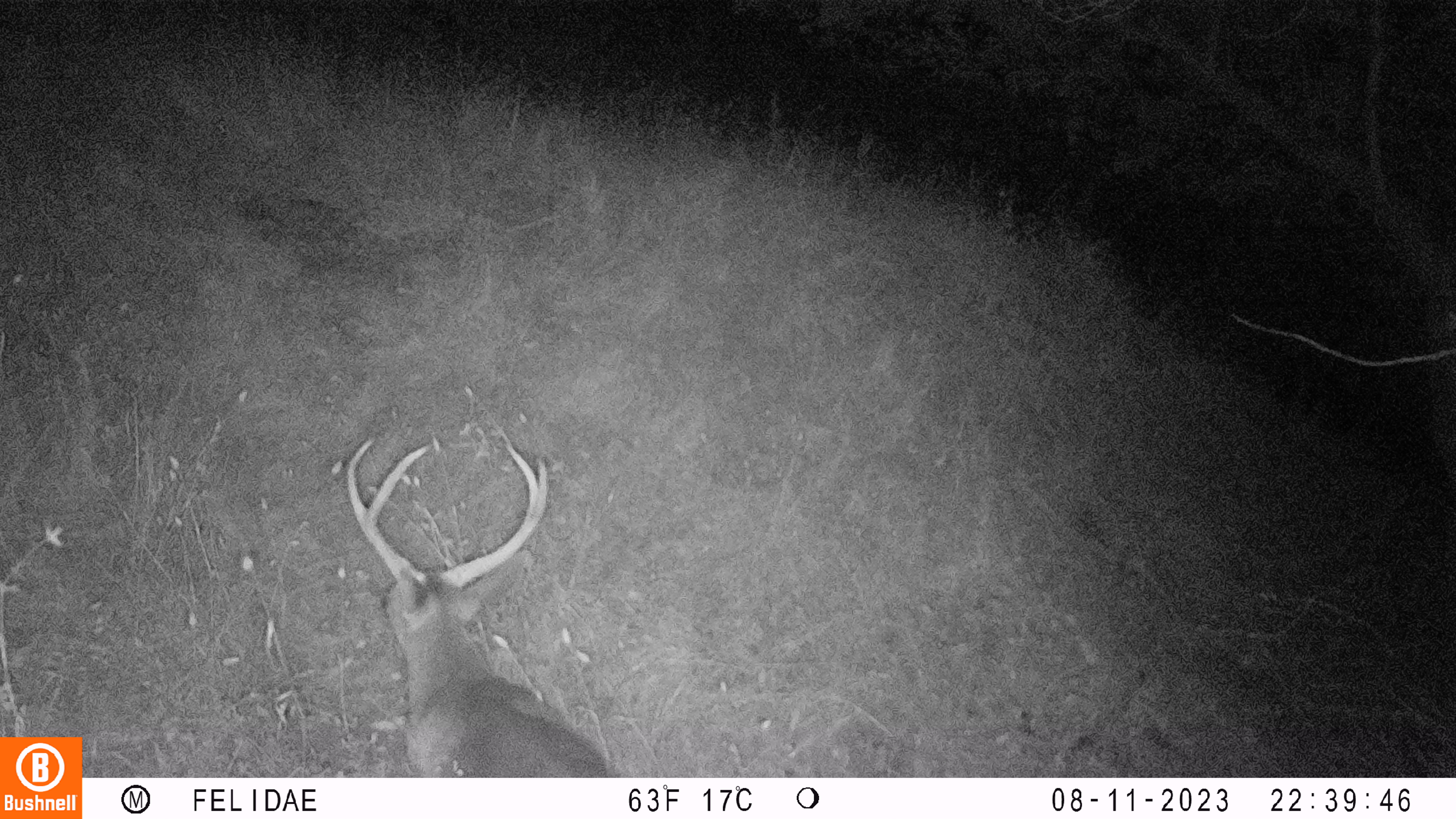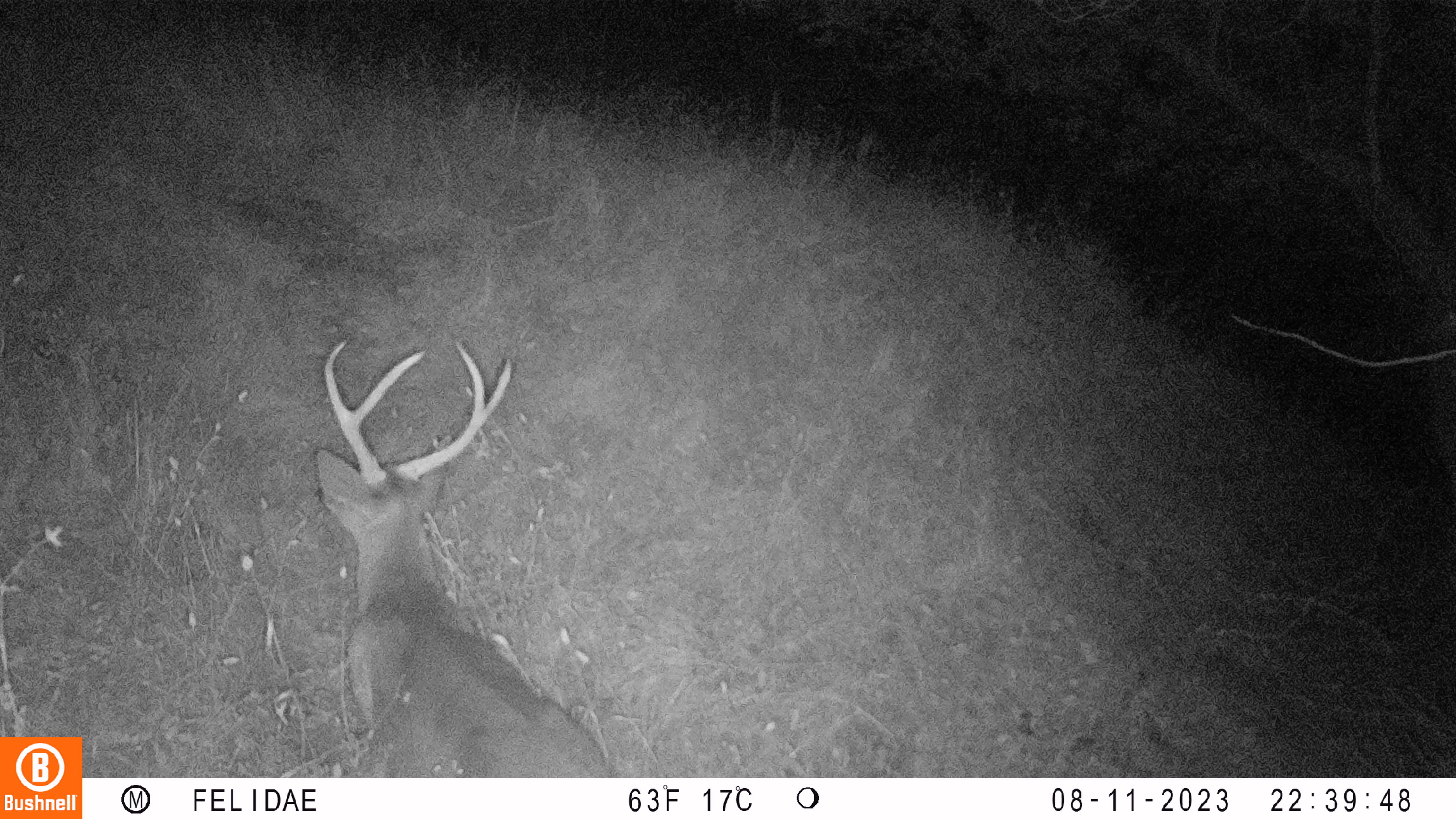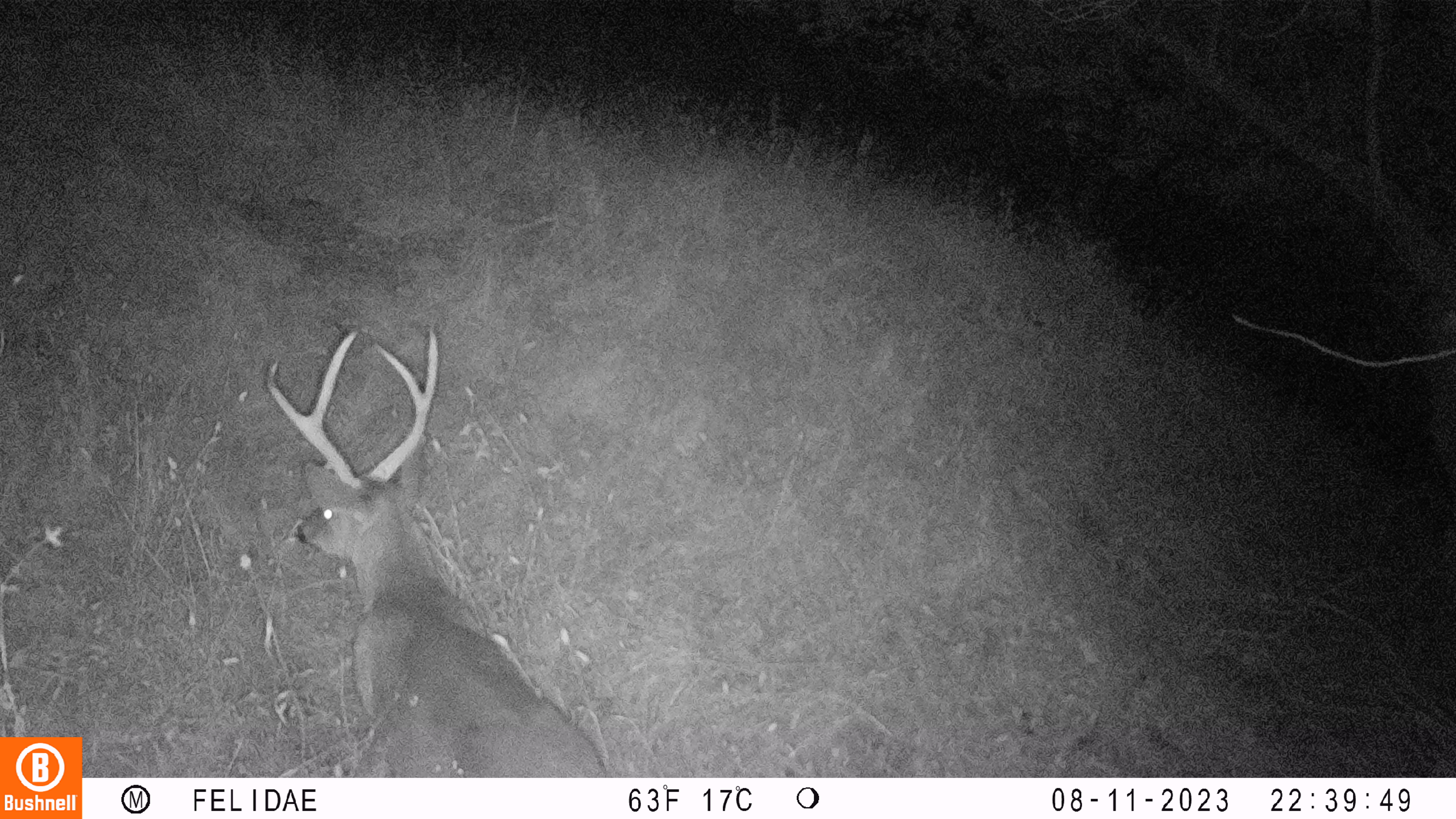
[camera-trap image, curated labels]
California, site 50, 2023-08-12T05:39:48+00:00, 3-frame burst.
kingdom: Animalia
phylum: Chordata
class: Mammalia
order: Artiodactyla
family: Cervidae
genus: Odocoileus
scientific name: Odocoileus hemionus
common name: mule deer